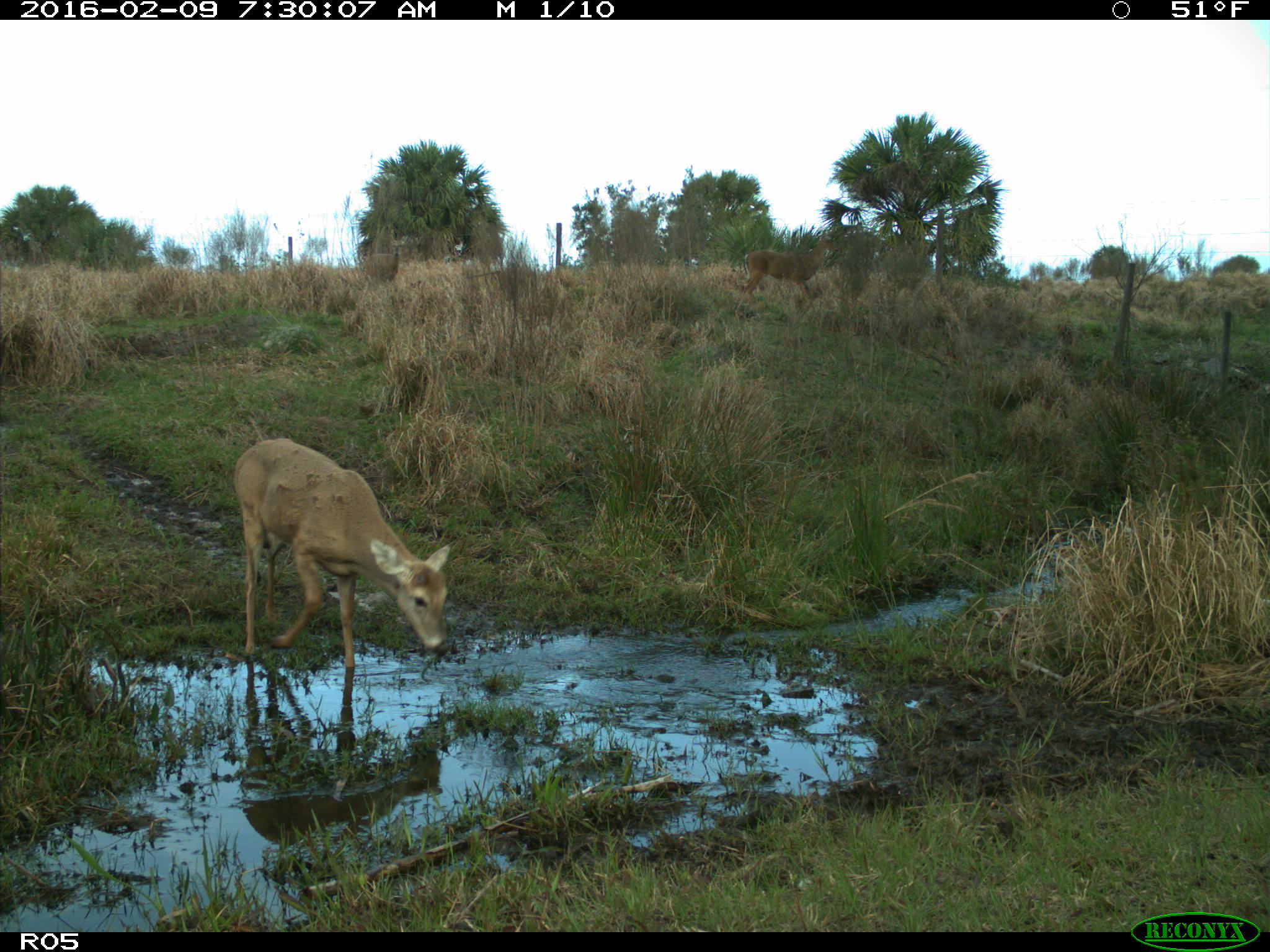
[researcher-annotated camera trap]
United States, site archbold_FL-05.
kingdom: Animalia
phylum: Chordata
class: Mammalia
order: Artiodactyla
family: Cervidae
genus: Odocoileus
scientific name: Odocoileus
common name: deer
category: unidentified deer